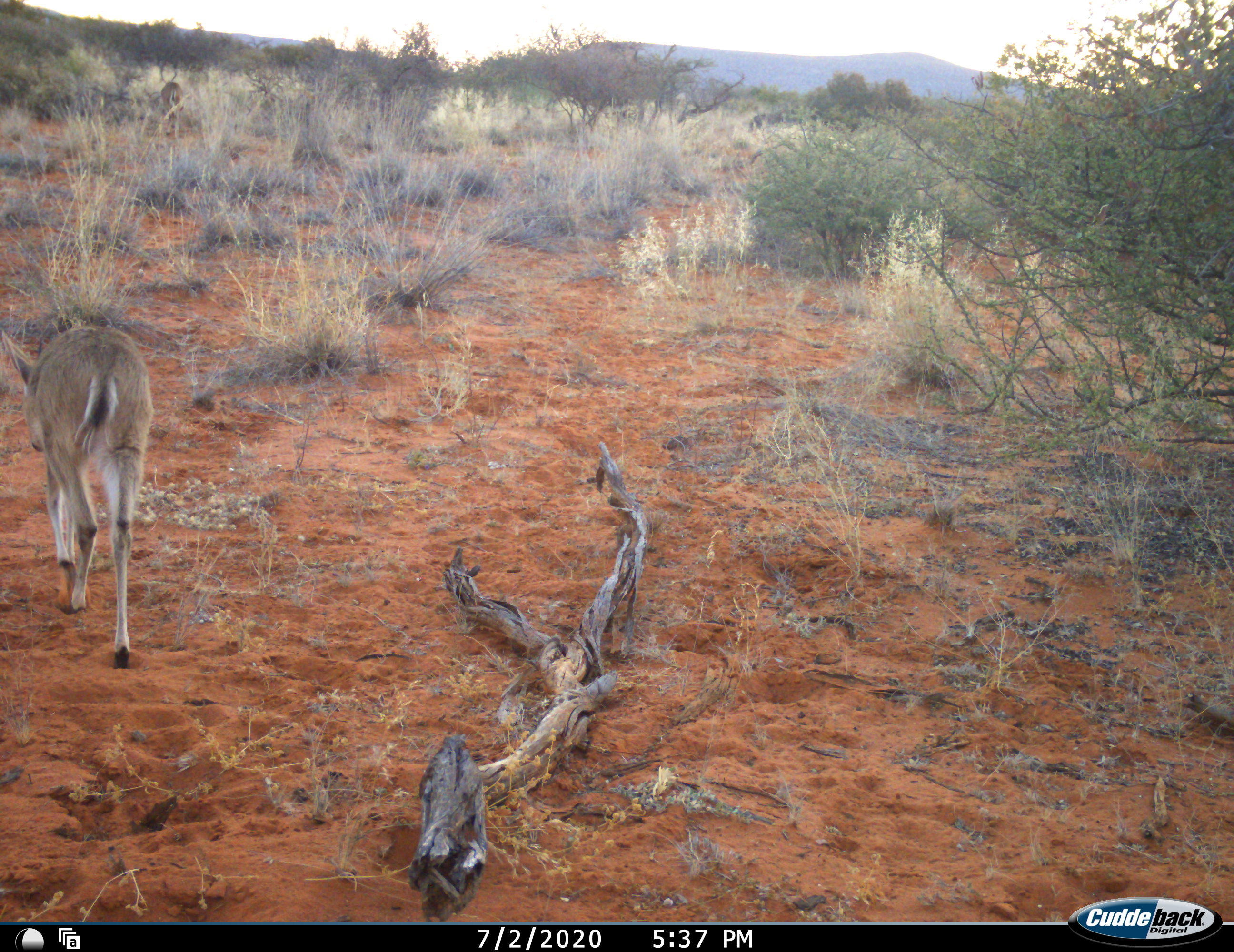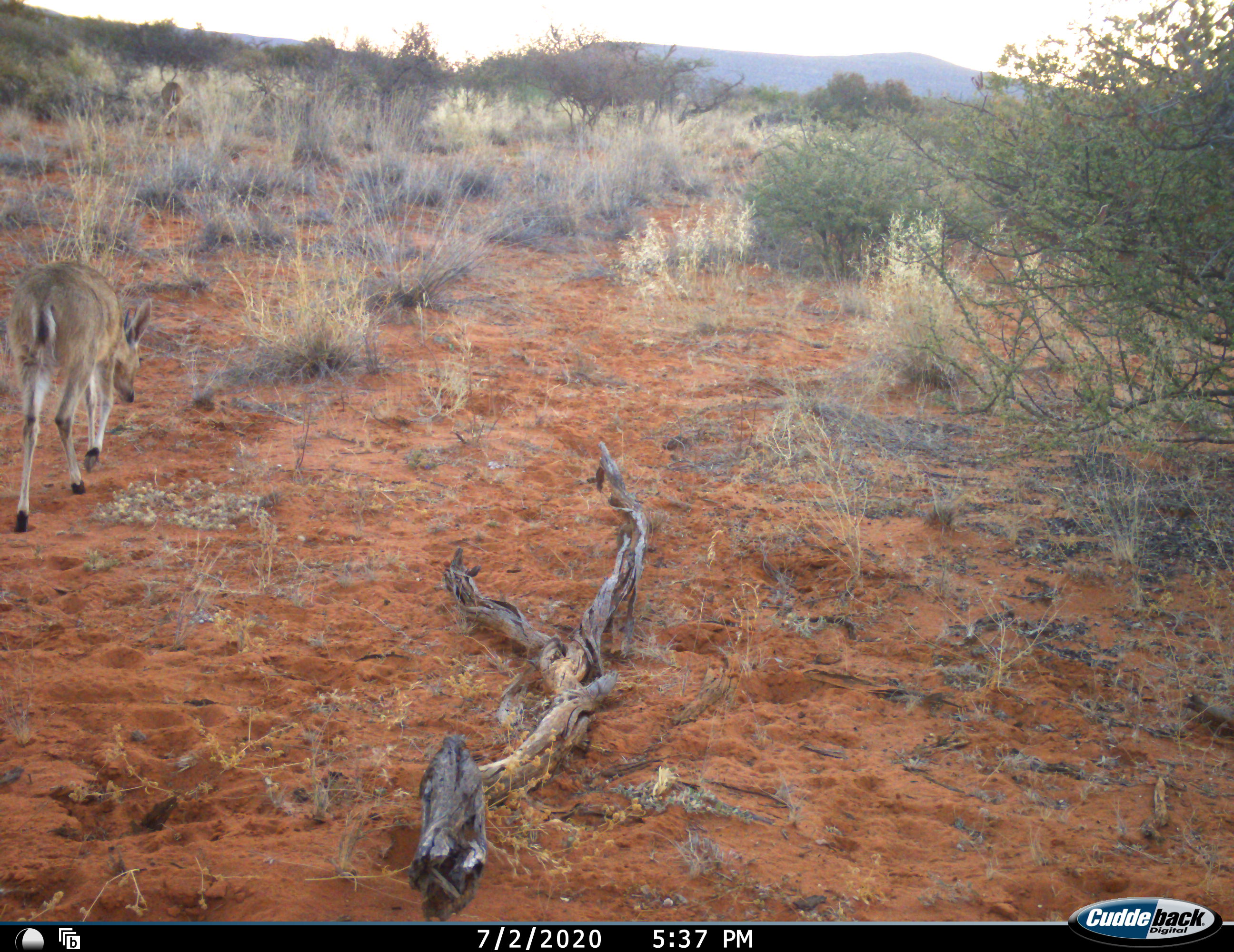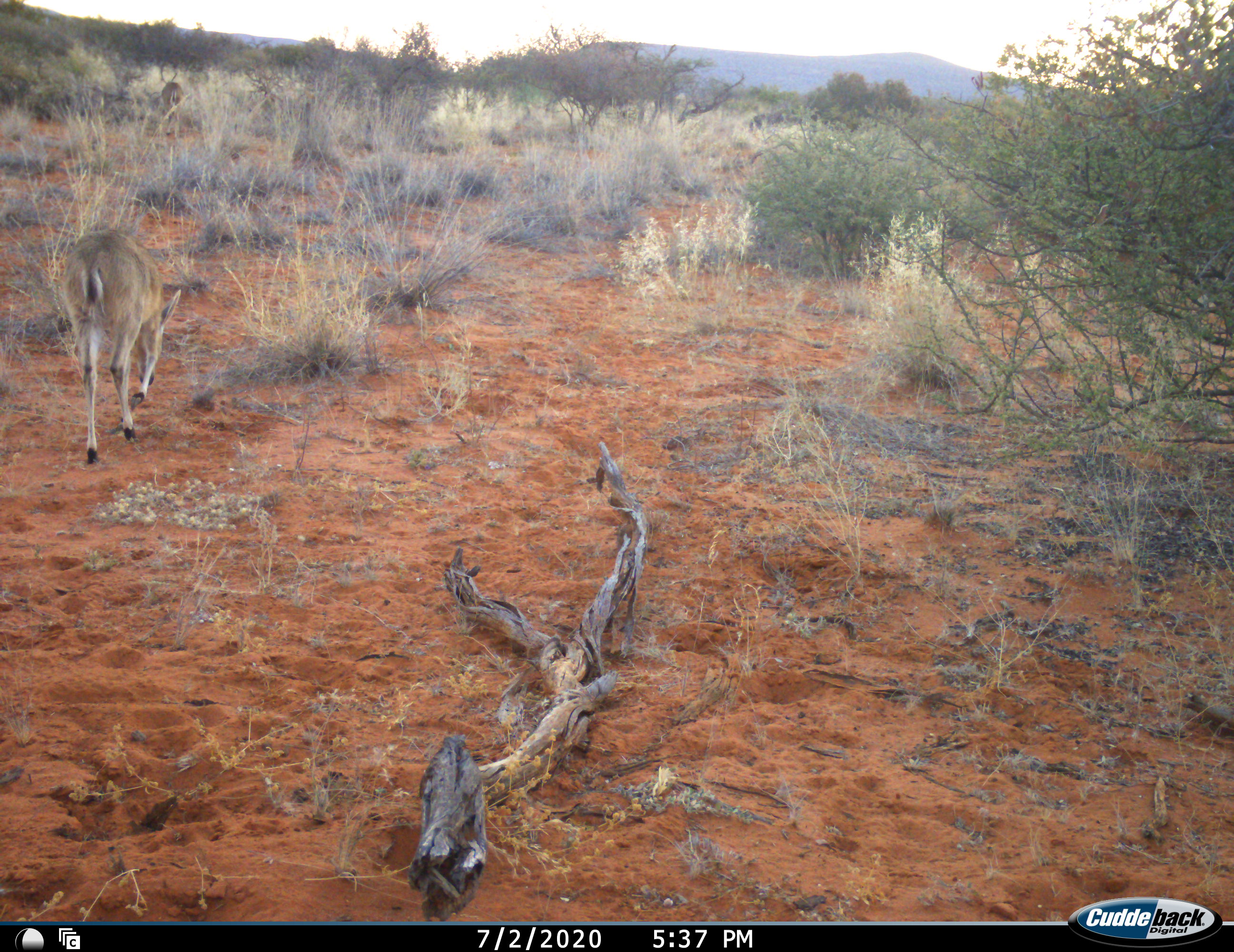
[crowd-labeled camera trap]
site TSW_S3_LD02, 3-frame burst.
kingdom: Animalia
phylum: Chordata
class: Mammalia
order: Artiodactyla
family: Bovidae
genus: Sylvicapra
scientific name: Sylvicapra grimmia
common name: common duiker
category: duikercommongrey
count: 1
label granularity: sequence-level